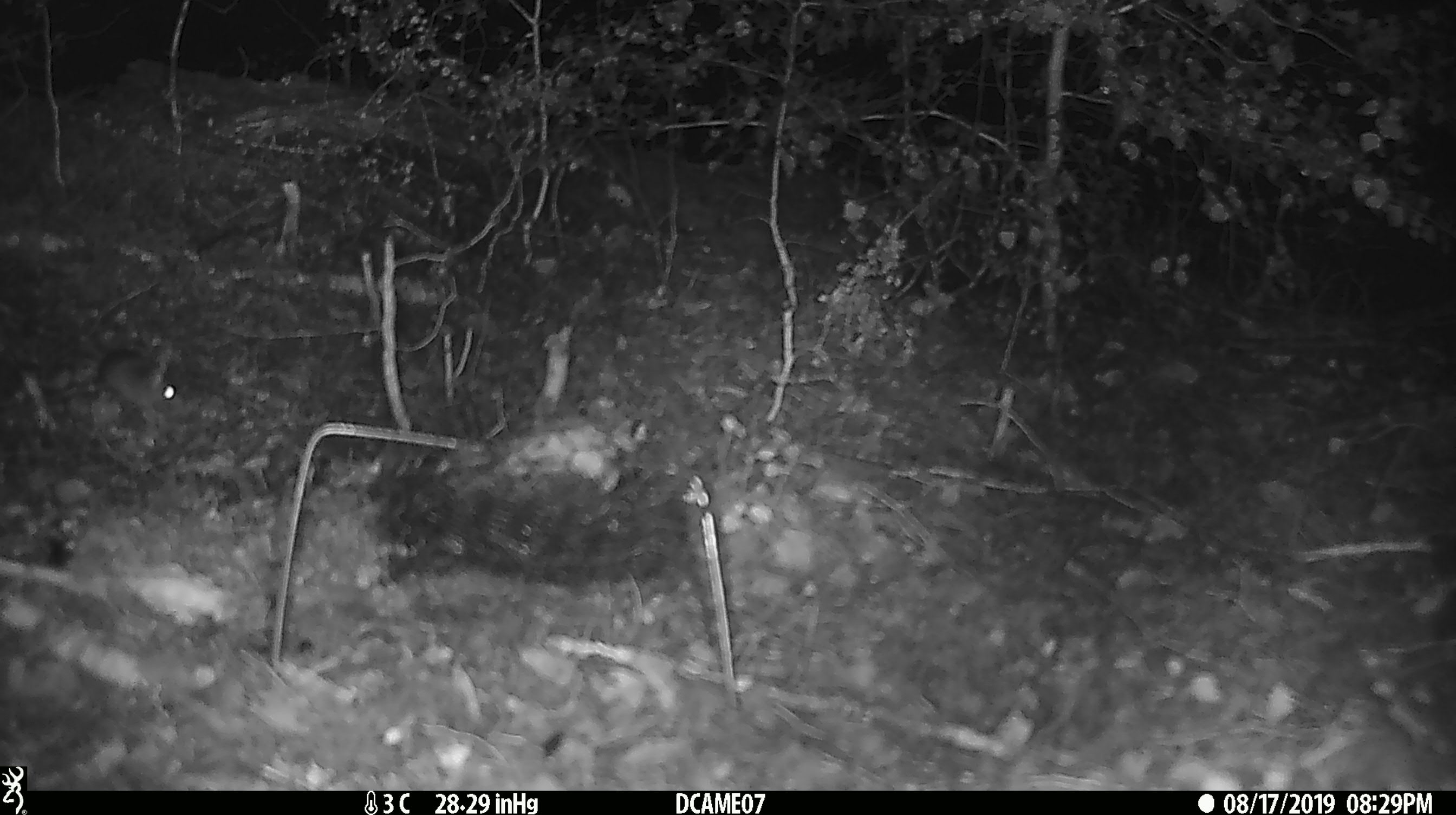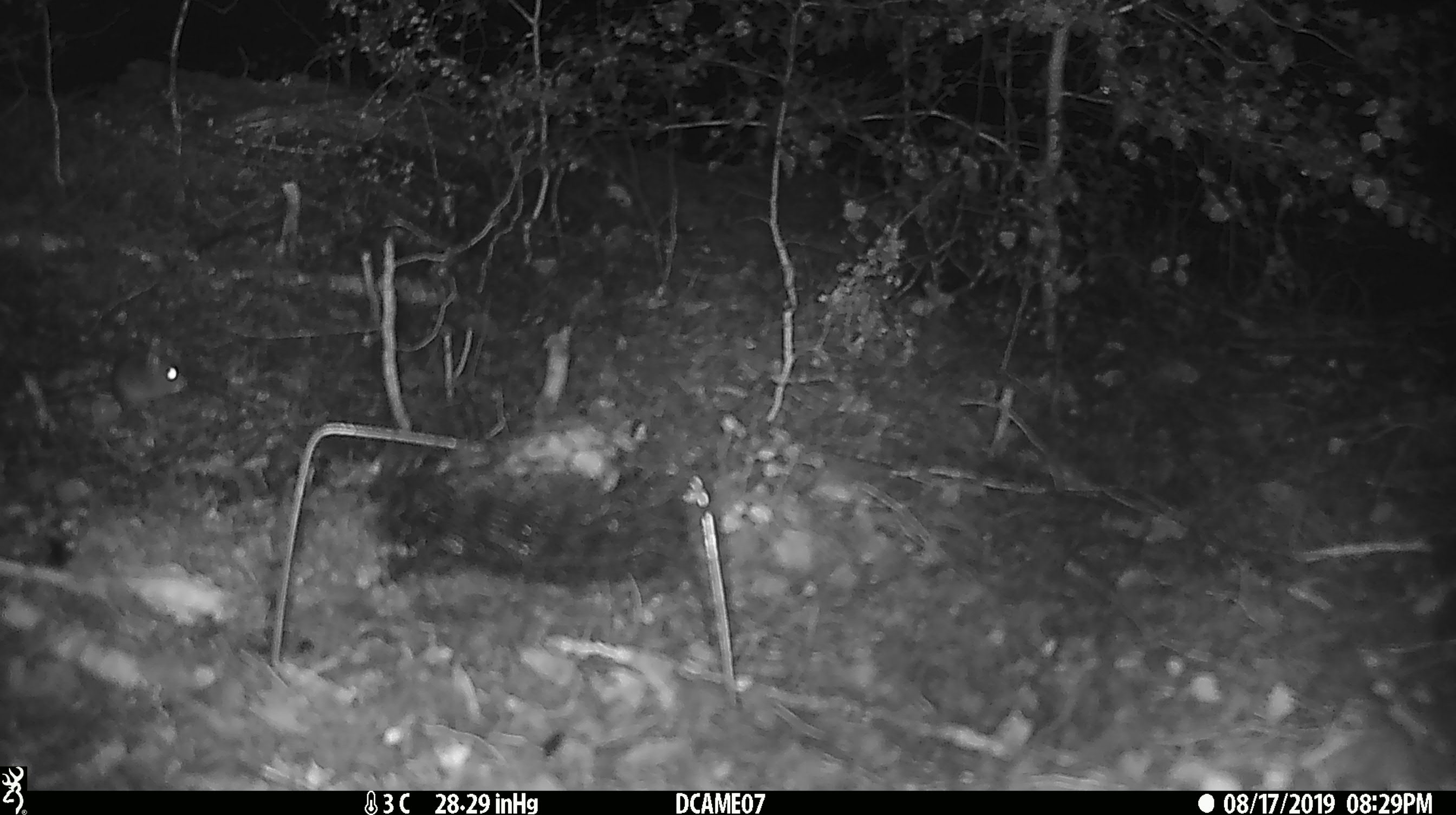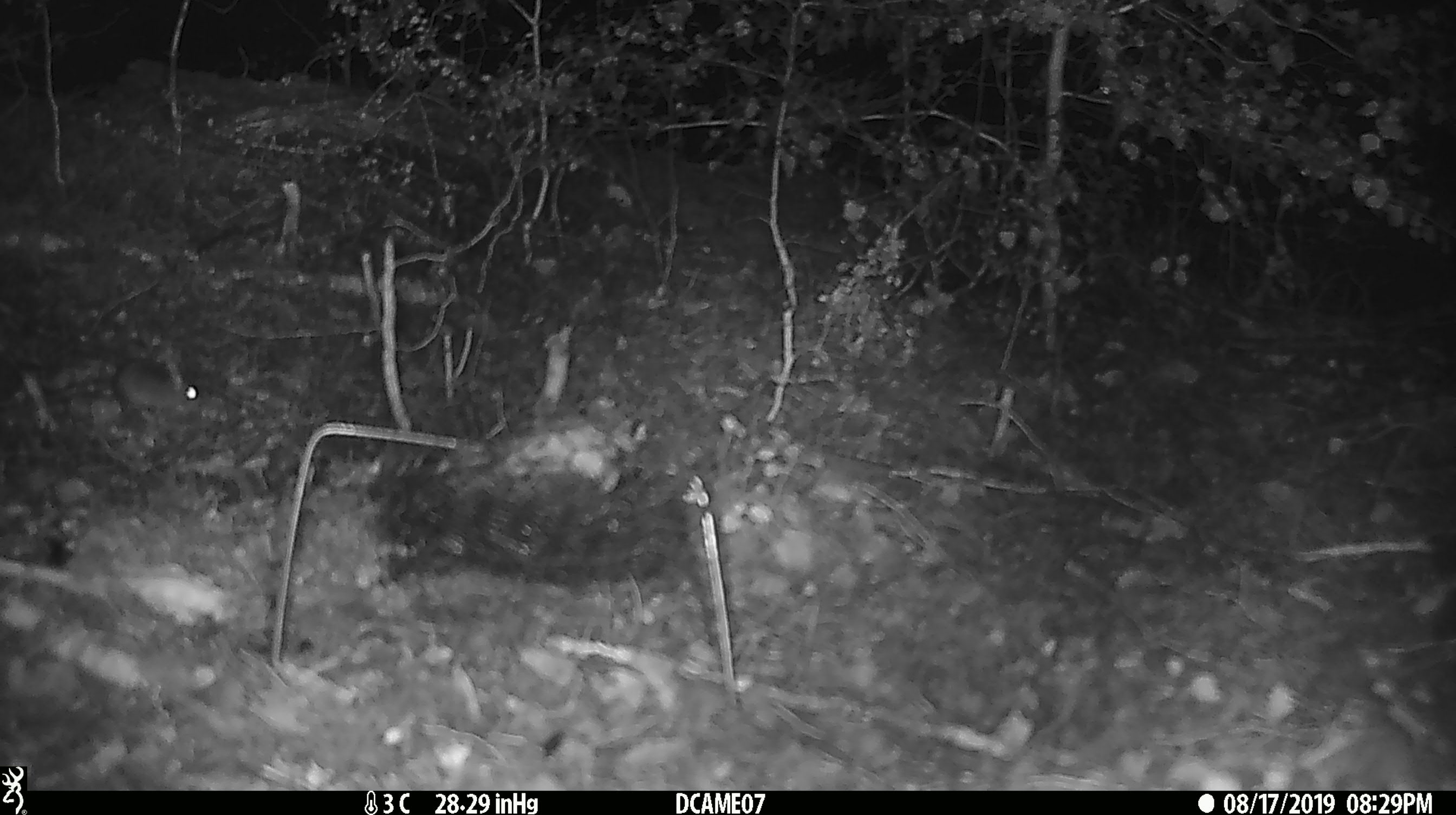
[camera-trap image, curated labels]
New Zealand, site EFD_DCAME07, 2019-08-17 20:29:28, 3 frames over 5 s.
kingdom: Animalia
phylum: Chordata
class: Mammalia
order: Rodentia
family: Muridae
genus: Mus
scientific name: Mus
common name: mouse